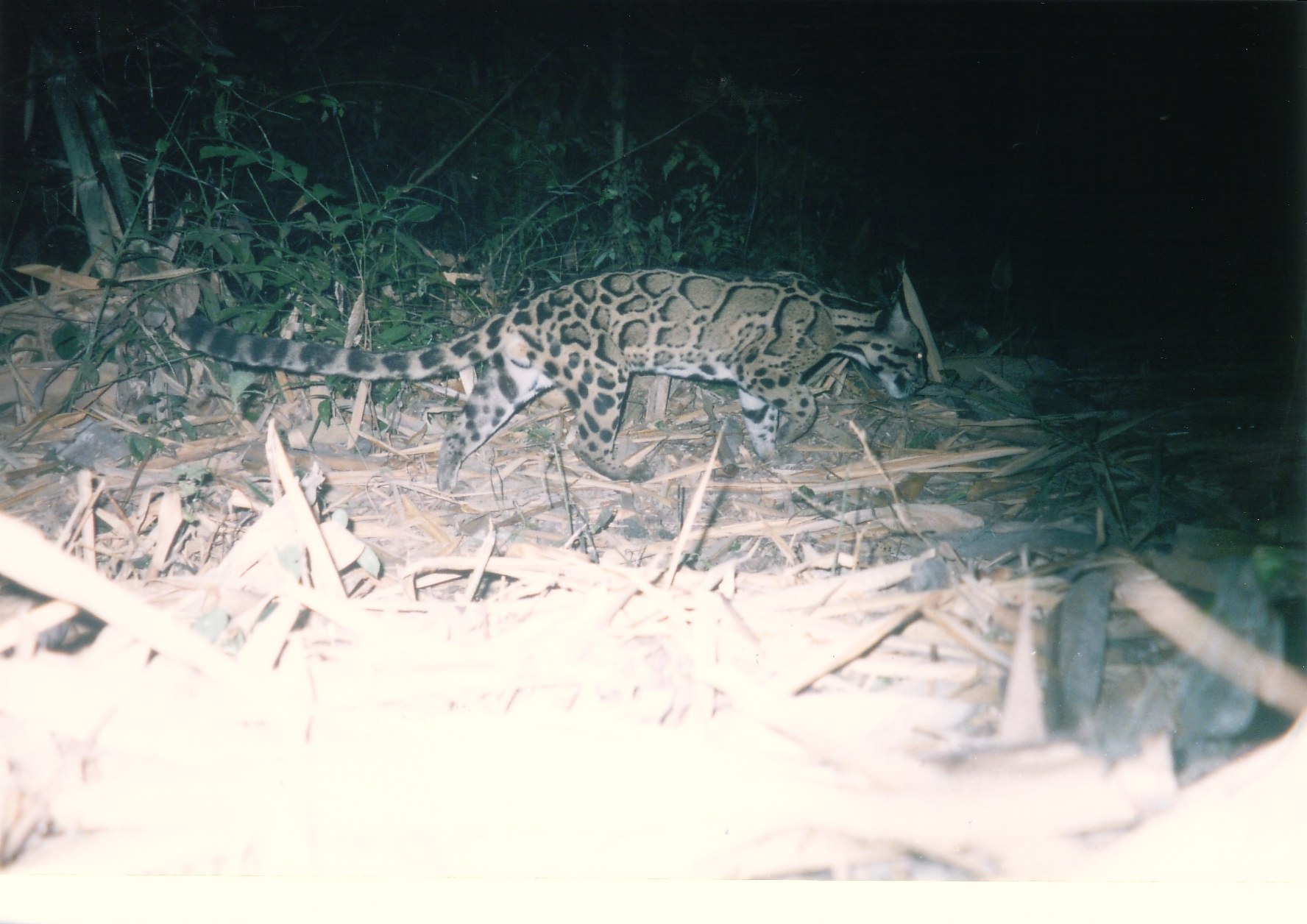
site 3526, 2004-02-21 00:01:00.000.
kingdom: Animalia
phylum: Chordata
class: Mammalia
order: Carnivora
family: Felidae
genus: Neofelis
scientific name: Neofelis nebulosa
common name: mainland clouded leopard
Neofelis nebulosa (mainland clouded leopard), count 1.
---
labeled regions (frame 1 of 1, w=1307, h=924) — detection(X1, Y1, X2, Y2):
neofelis nebulosa: detection(172, 267, 929, 498)